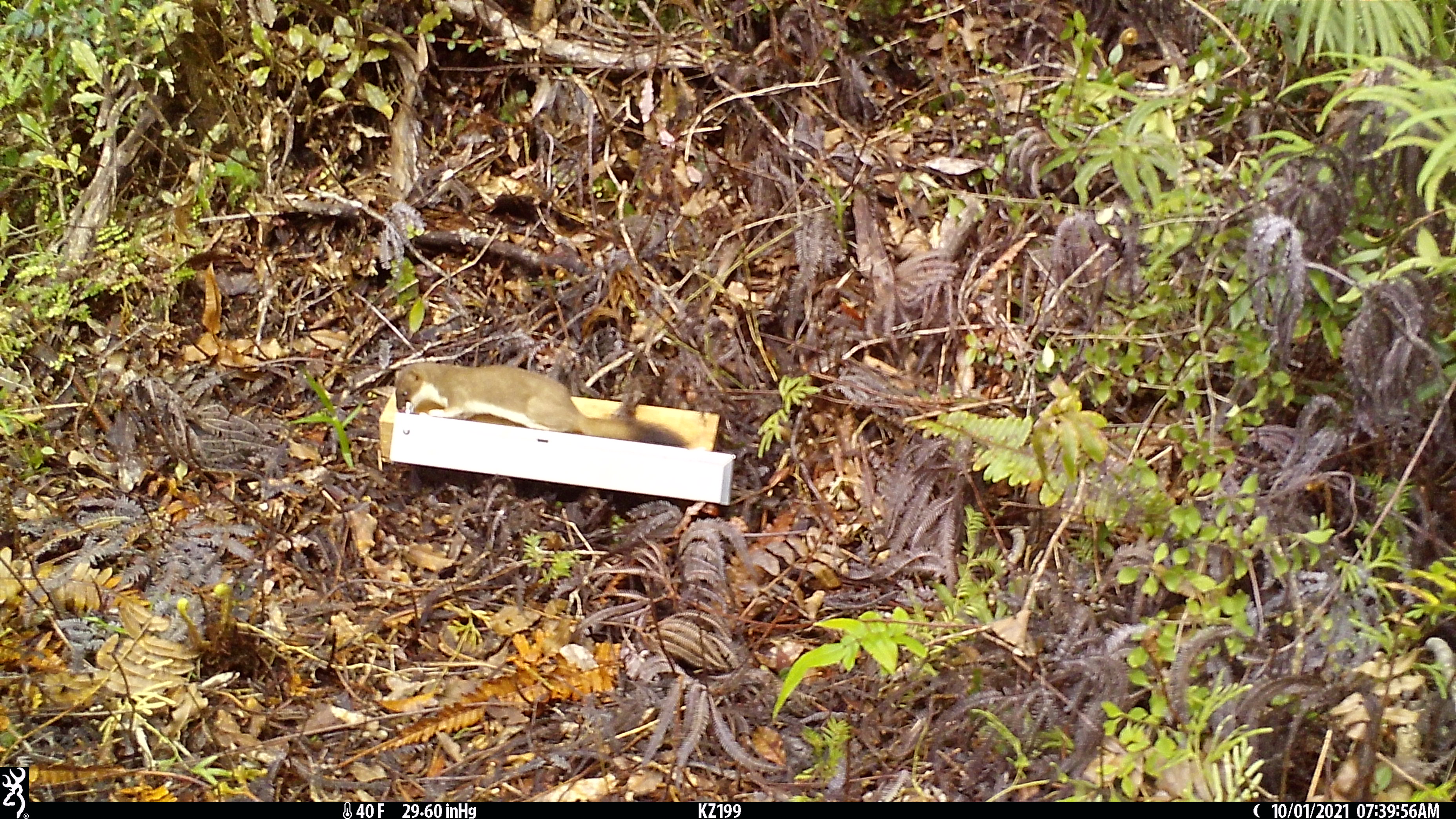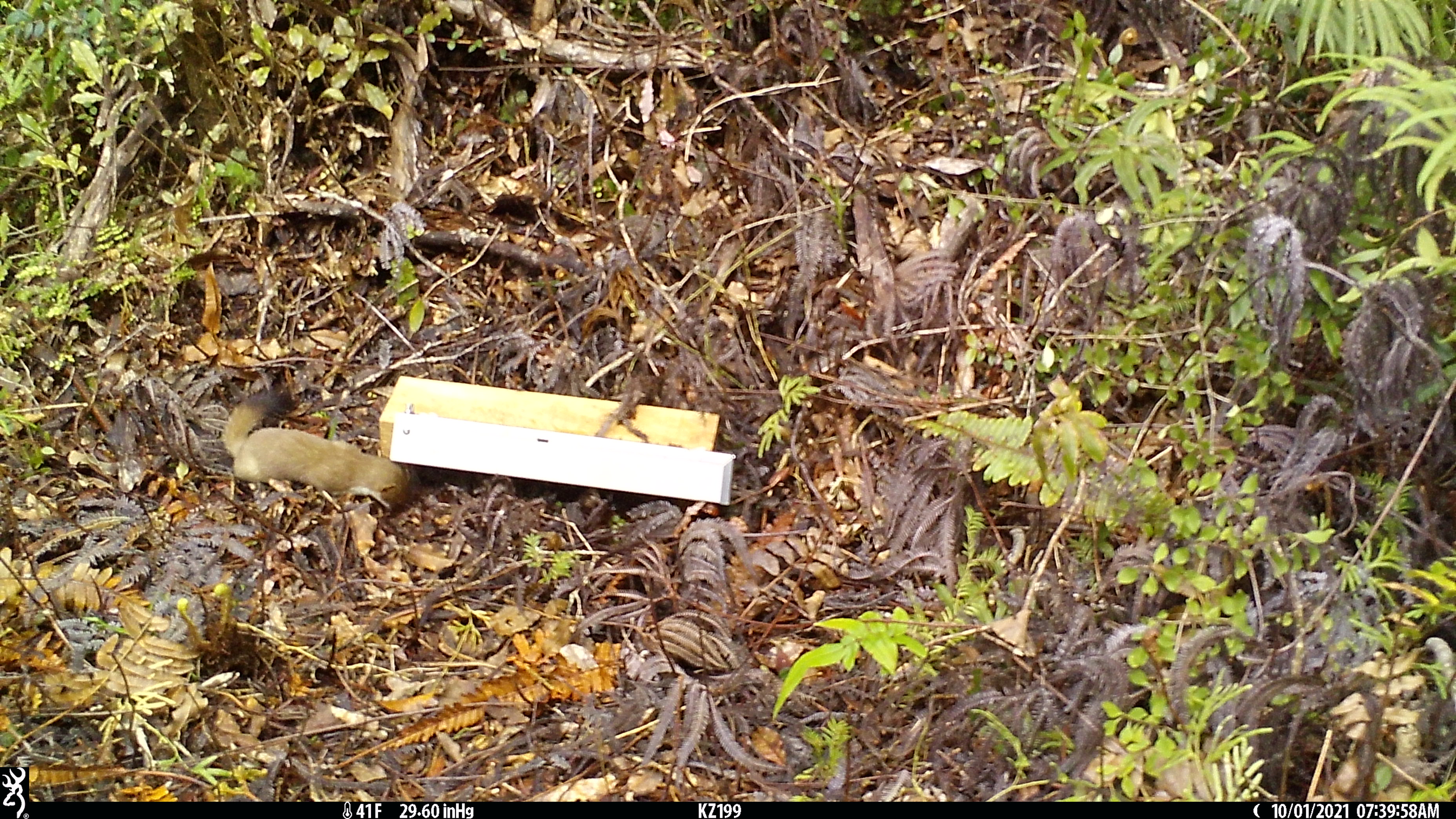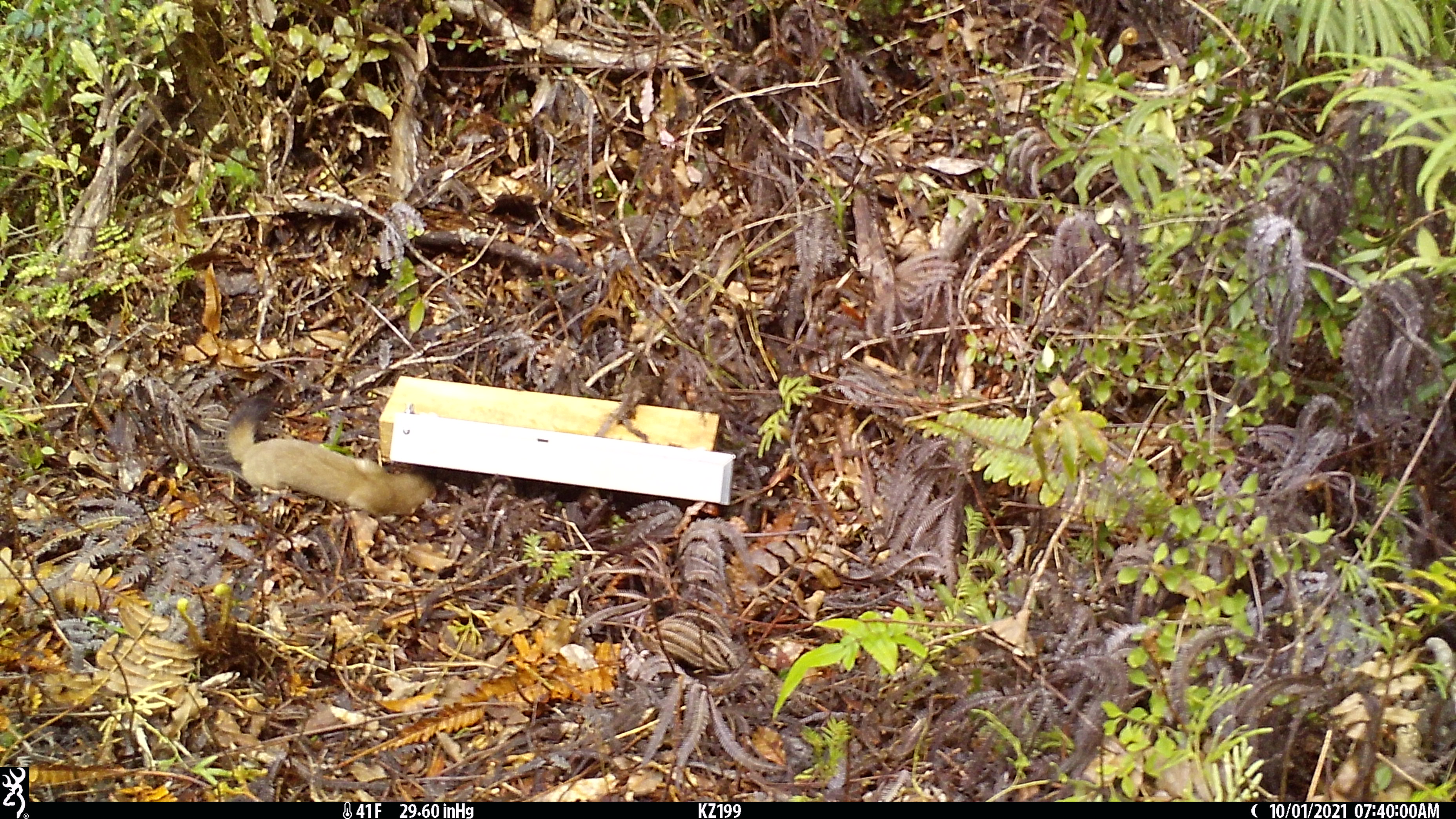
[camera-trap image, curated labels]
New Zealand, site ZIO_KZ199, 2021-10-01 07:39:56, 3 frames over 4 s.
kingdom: Animalia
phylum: Chordata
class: Mammalia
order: Carnivora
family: Mustelidae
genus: Mustela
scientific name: Mustela erminea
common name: stoat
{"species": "stoat (Mustela erminea)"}